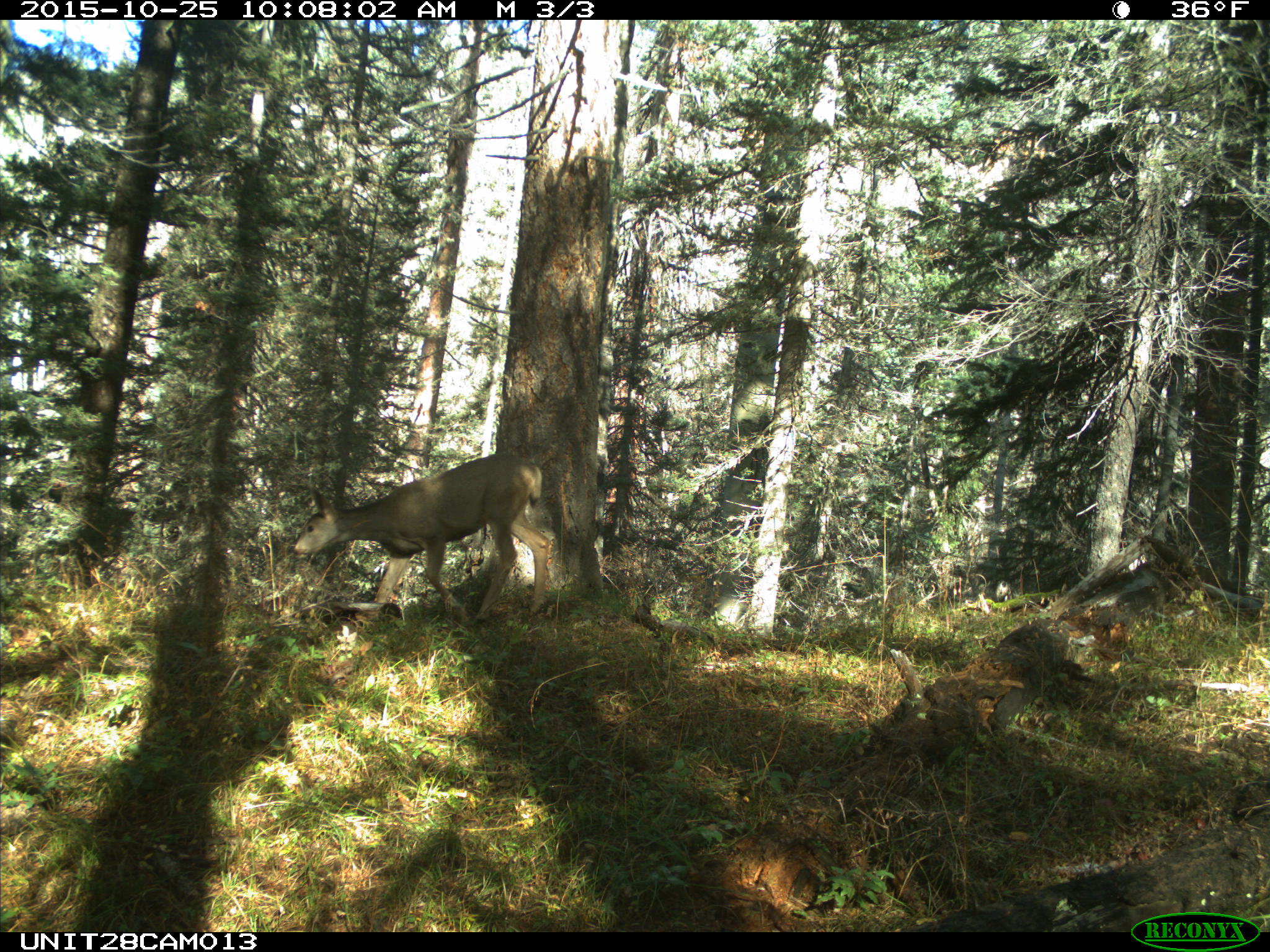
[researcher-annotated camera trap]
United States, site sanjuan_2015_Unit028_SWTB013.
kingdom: Animalia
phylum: Chordata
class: Mammalia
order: Artiodactyla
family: Cervidae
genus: Odocoileus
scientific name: Odocoileus hemionus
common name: mule deer